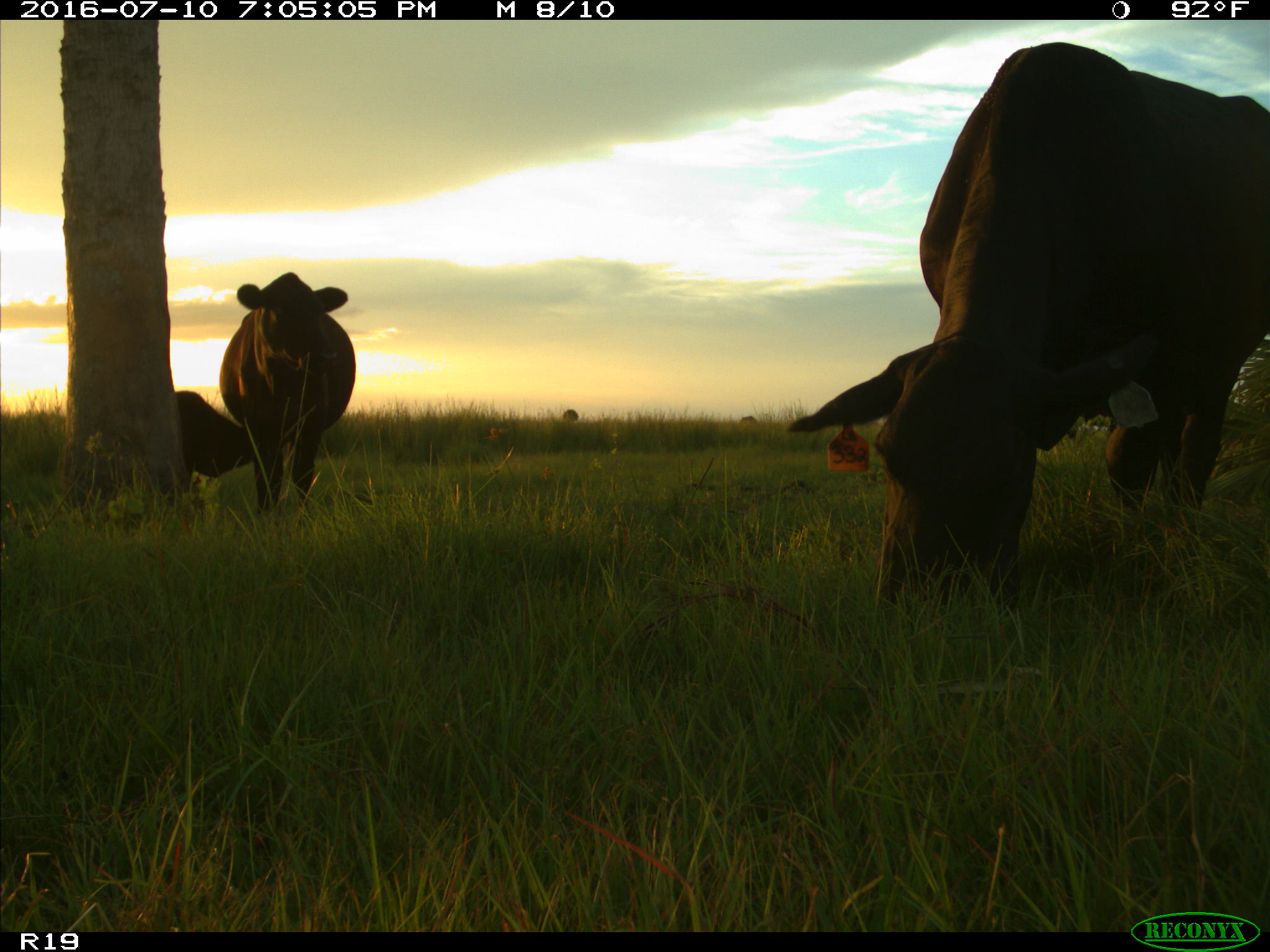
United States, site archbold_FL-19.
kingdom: Animalia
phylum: Chordata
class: Mammalia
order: Artiodactyla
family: Bovidae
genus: Bos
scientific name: Bos taurus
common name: domestic cow